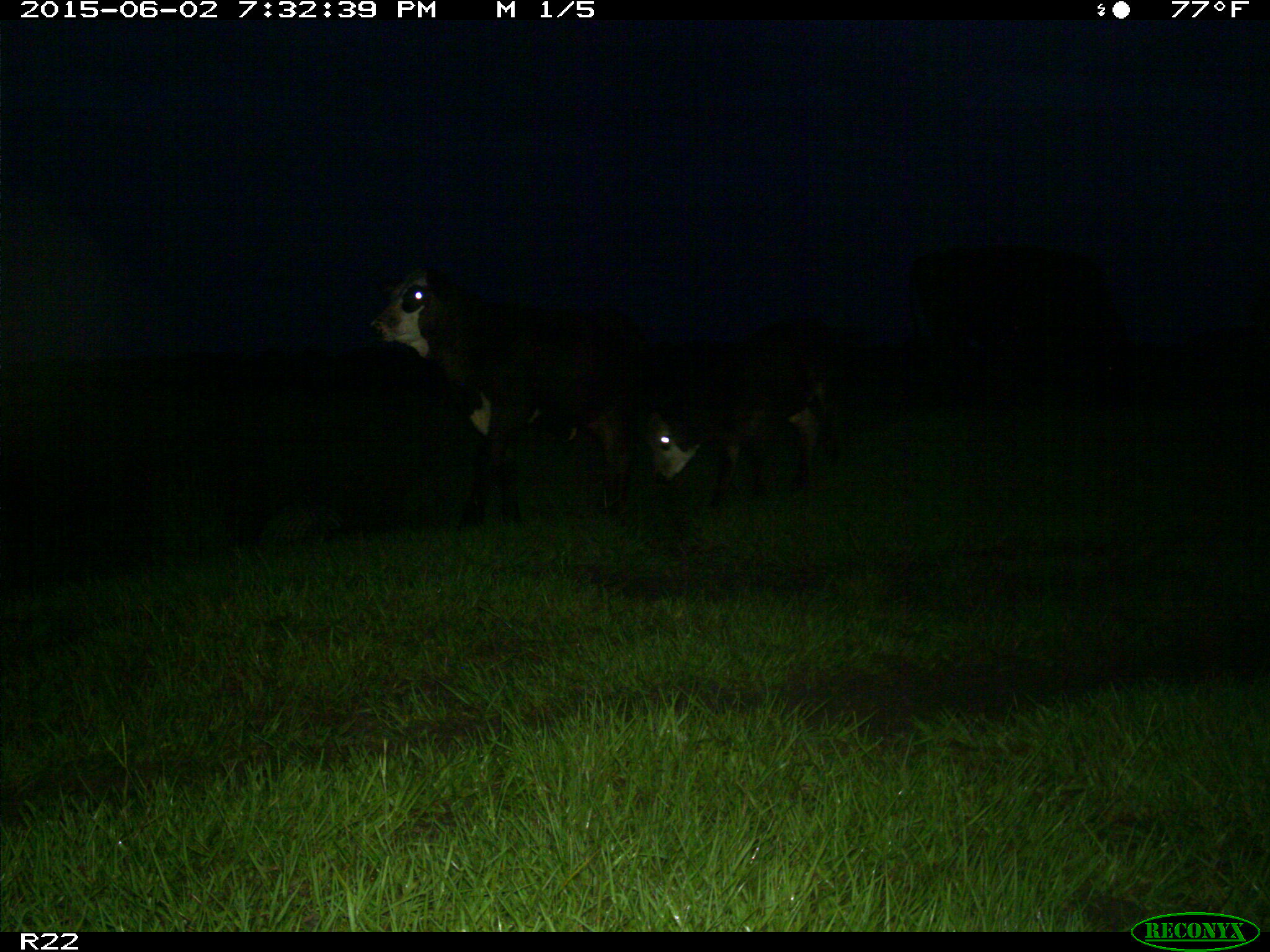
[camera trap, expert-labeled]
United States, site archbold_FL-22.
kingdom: Animalia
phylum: Chordata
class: Mammalia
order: Artiodactyla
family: Bovidae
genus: Bos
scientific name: Bos taurus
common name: domestic cow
Bos taurus (domestic cow).